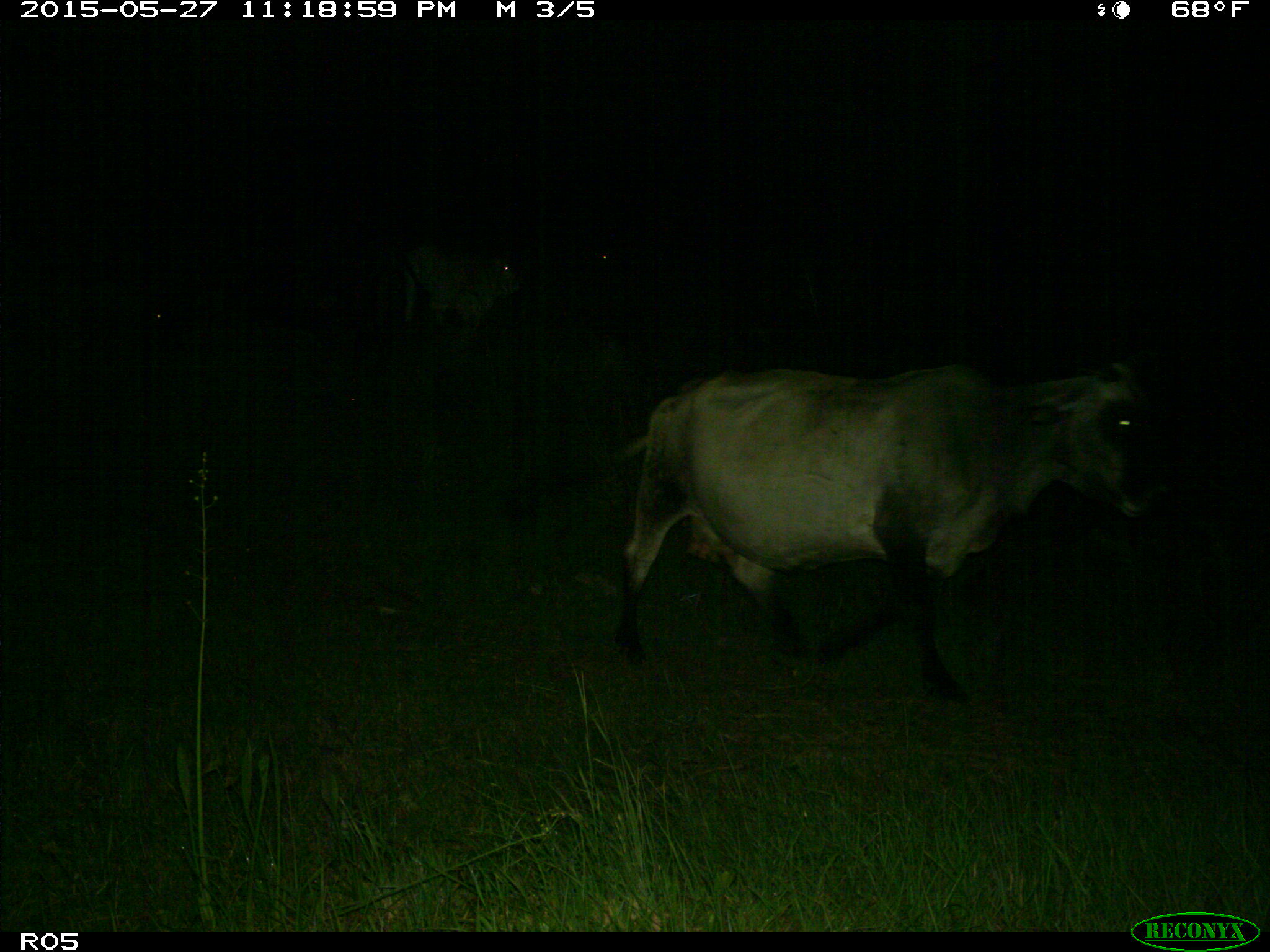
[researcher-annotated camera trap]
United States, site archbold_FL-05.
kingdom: Animalia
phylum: Chordata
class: Mammalia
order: Artiodactyla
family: Bovidae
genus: Bos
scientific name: Bos taurus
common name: domestic cow